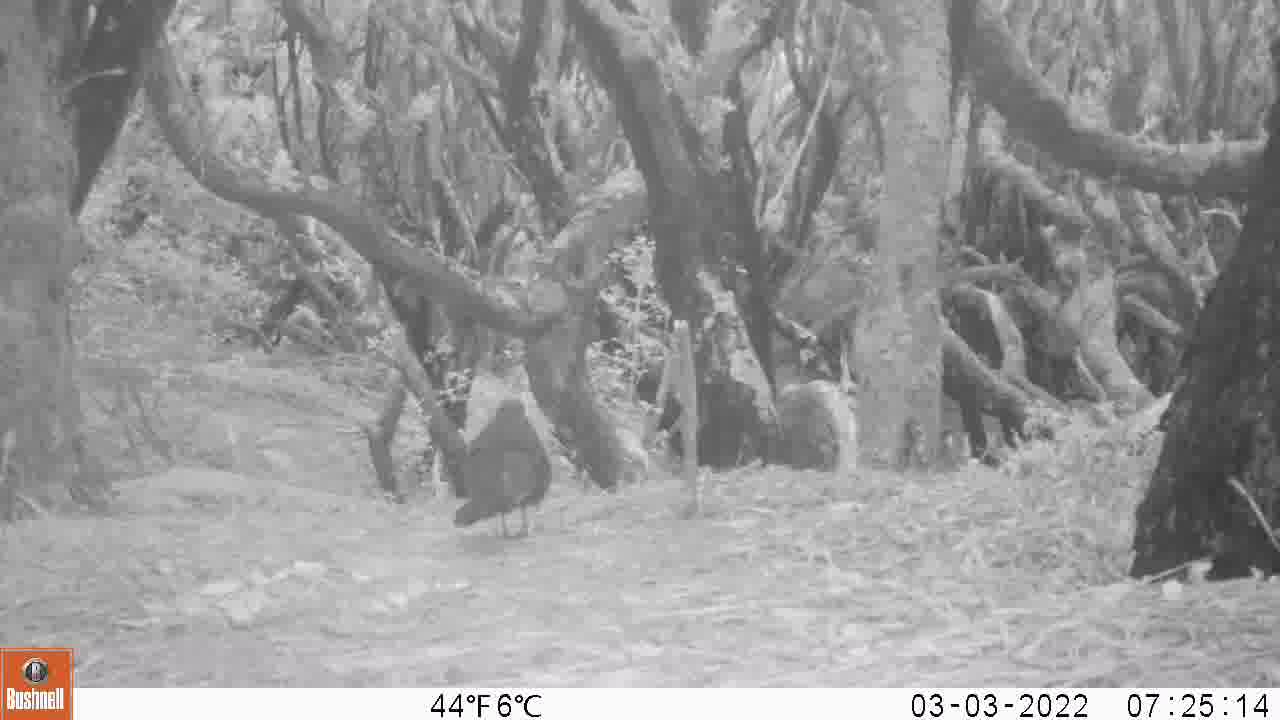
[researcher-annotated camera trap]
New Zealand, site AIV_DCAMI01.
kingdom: Animalia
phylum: Chordata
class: Aves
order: Passeriformes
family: Turdidae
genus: Turdus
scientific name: Turdus merula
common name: eurasian blackbird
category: blackbird